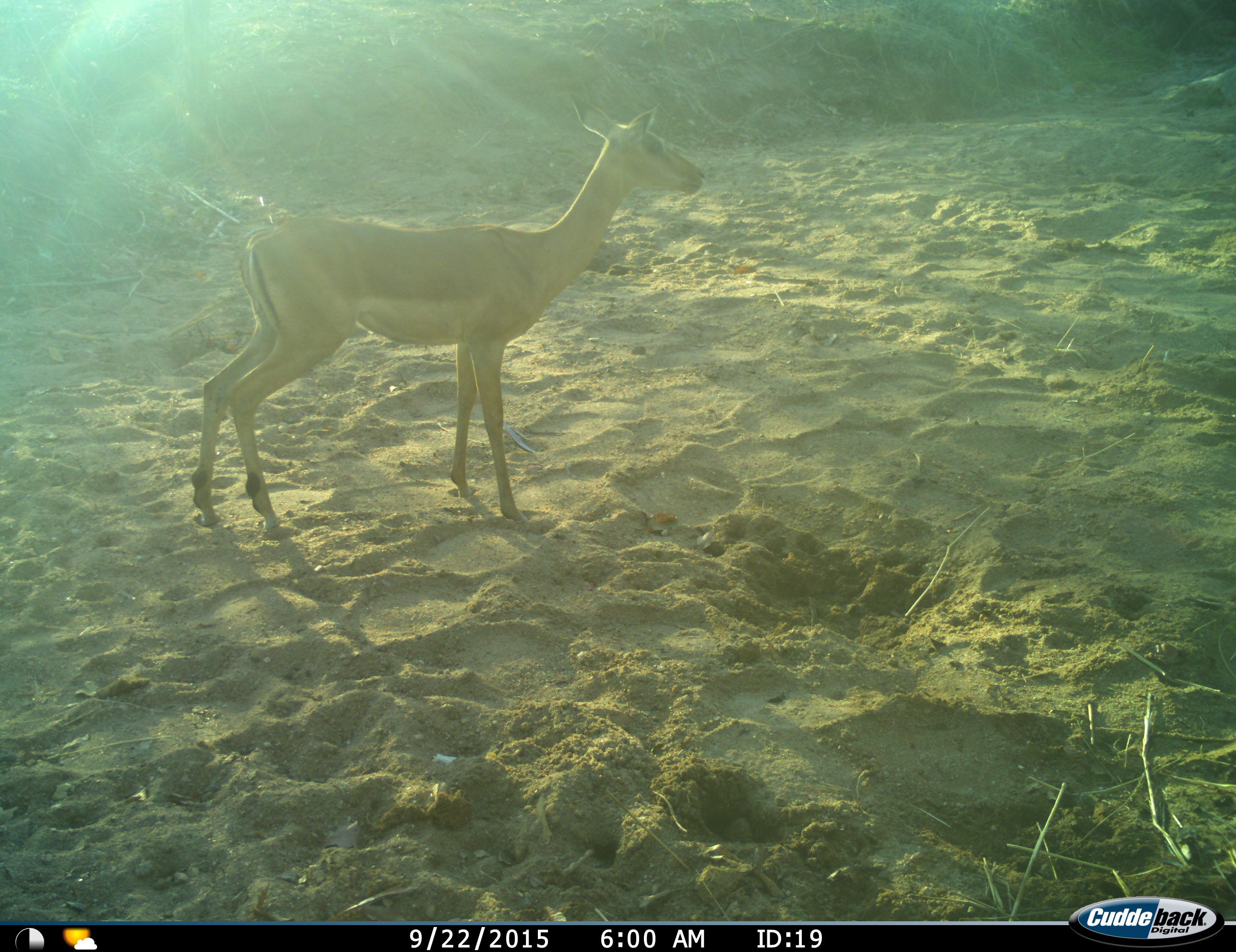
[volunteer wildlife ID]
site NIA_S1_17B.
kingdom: Animalia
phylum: Chordata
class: Mammalia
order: Artiodactyla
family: Bovidae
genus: Aepyceros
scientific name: Aepyceros melampus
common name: impala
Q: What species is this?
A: Impala (Aepyceros melampus).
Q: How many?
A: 1.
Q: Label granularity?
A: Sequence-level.